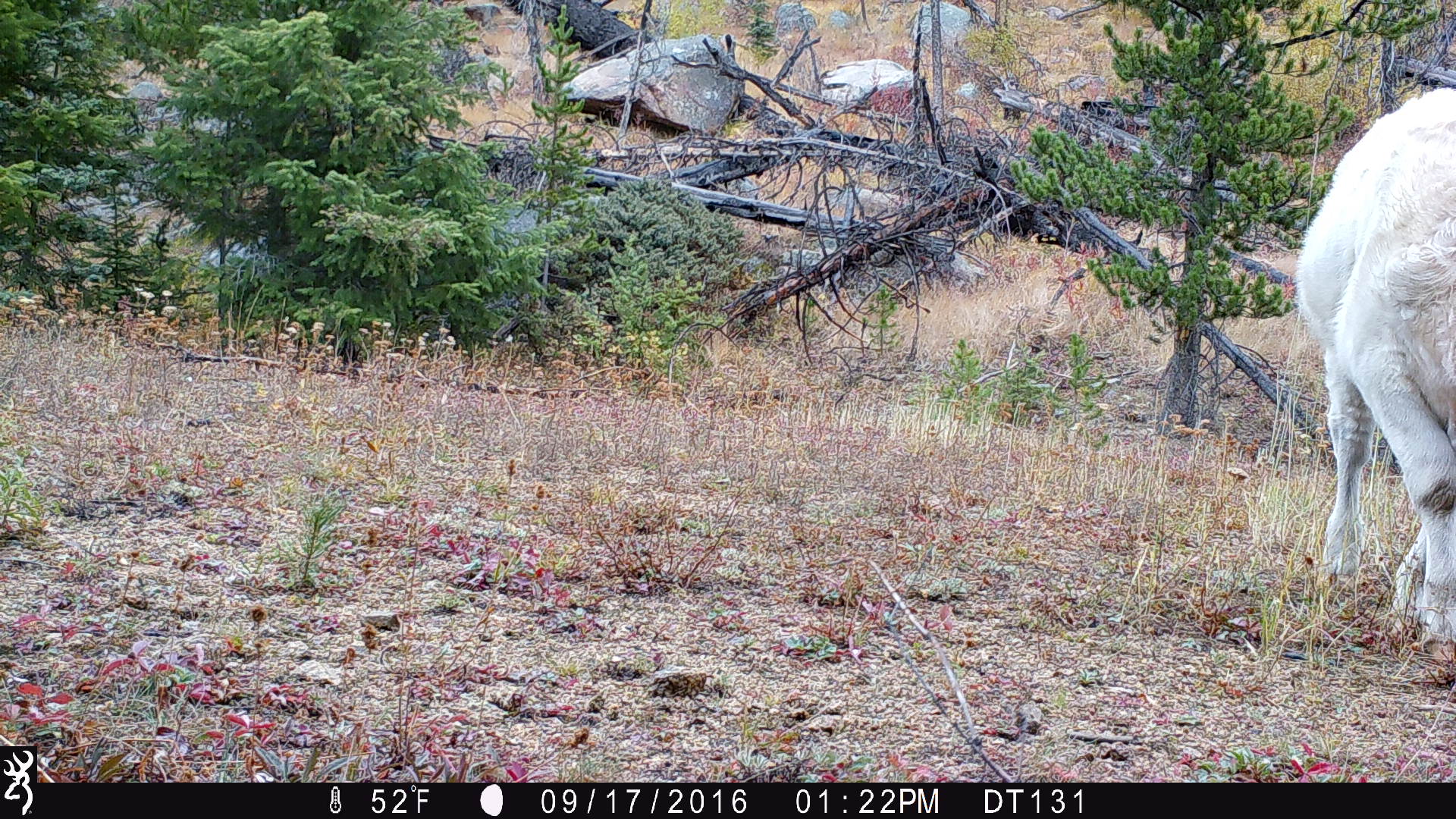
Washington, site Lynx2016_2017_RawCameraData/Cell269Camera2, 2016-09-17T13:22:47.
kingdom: Animalia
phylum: Chordata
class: Mammalia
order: Artiodactyla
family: Bovidae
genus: Bos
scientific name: Bos taurus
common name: domestic cattle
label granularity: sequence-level